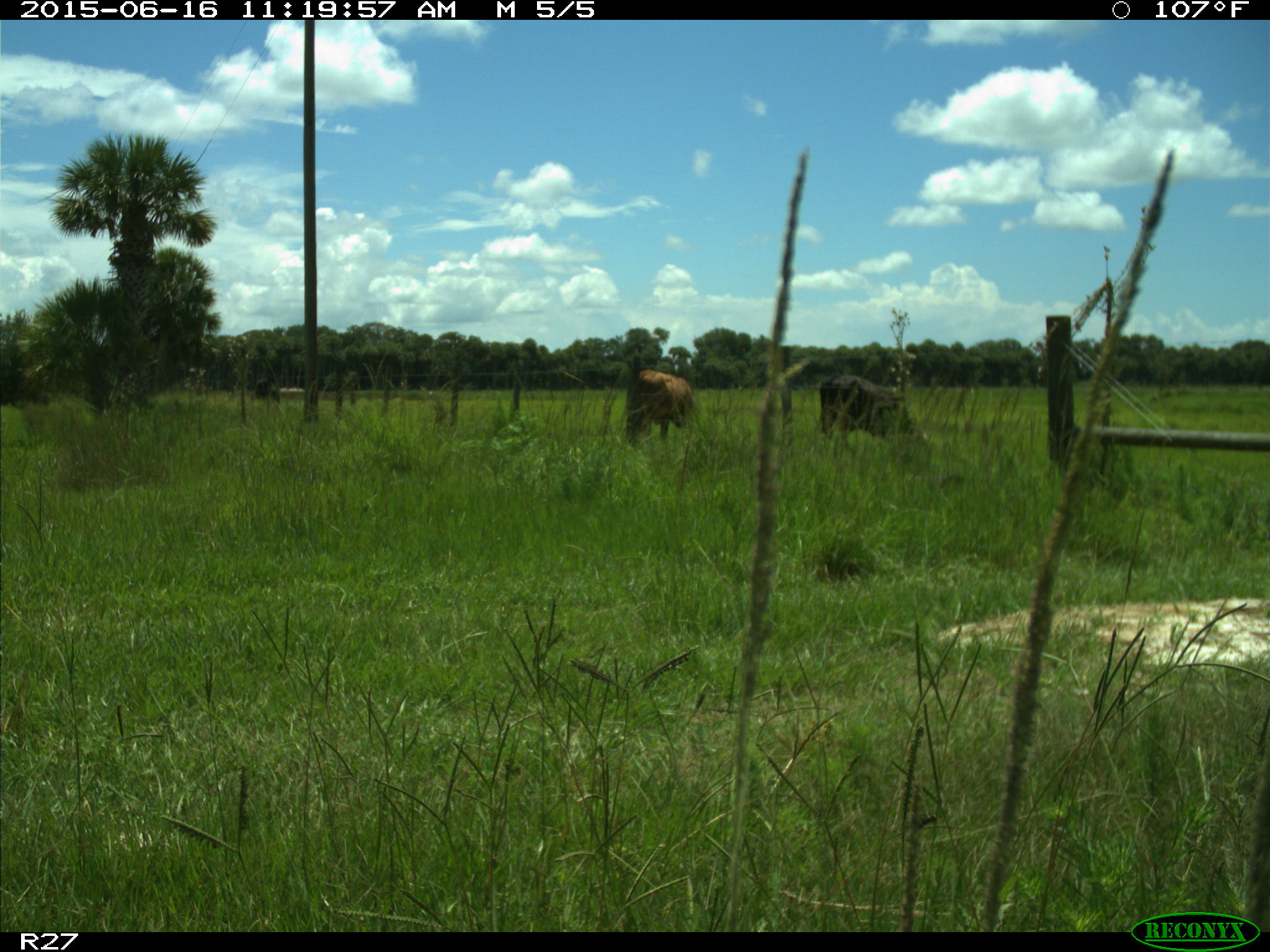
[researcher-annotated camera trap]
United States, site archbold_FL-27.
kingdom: Animalia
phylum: Chordata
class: Mammalia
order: Artiodactyla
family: Bovidae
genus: Bos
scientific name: Bos taurus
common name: domestic cow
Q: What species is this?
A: Bos taurus (domestic cow).